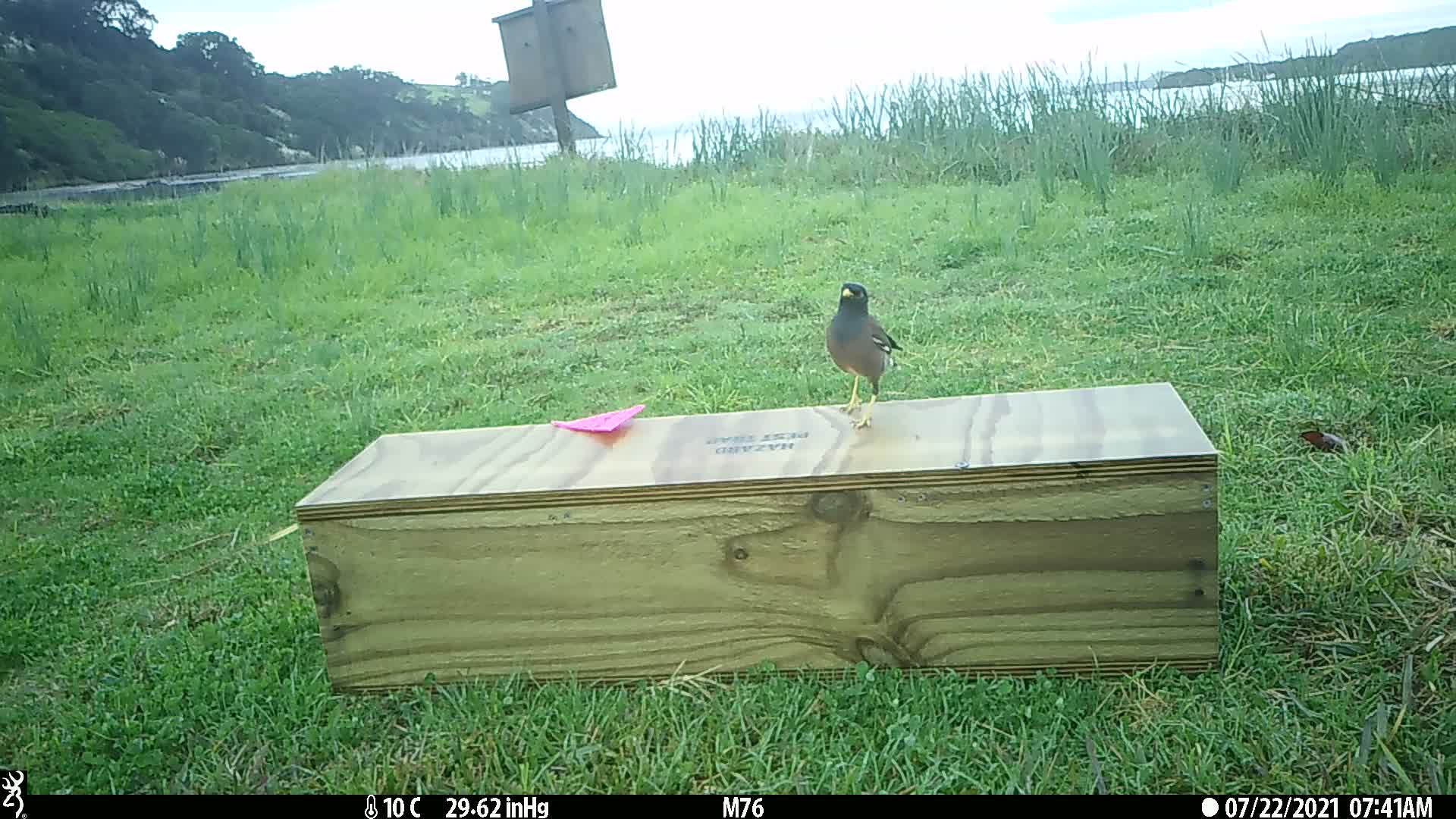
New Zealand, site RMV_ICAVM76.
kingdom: Animalia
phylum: Chordata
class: Aves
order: Passeriformes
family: Sturnidae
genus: Acridotheres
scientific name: Acridotheres tristis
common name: common myna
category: myna